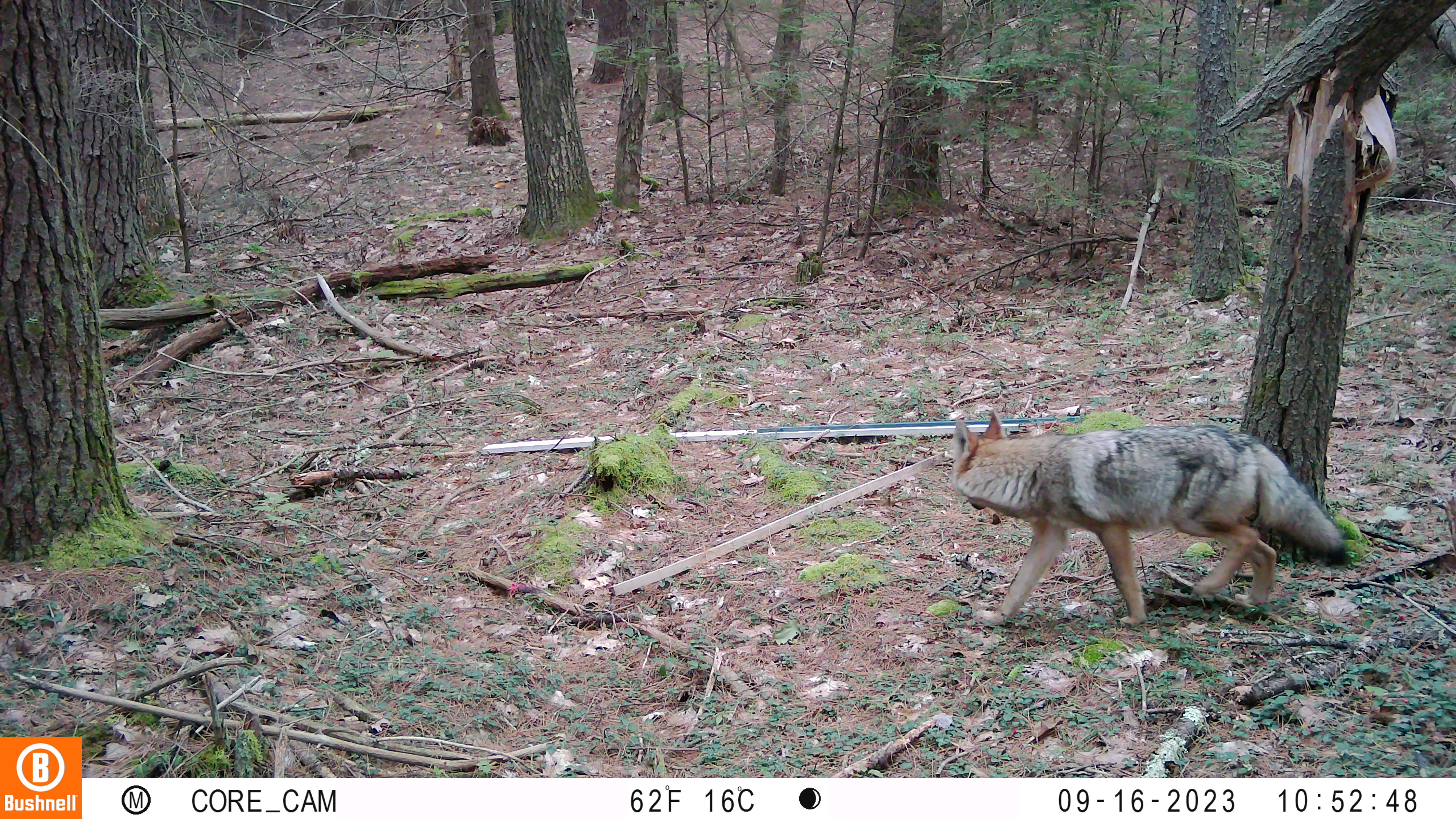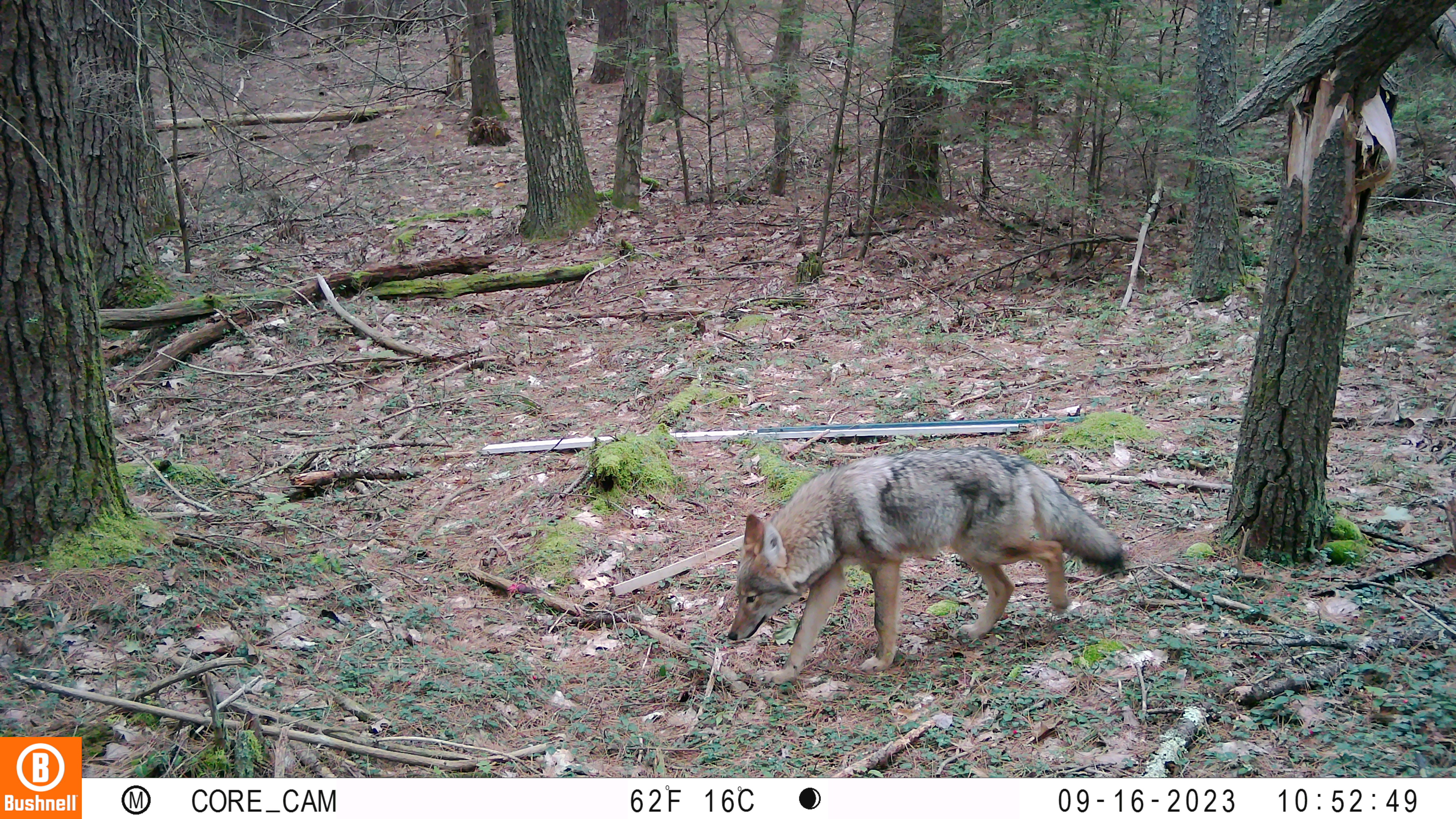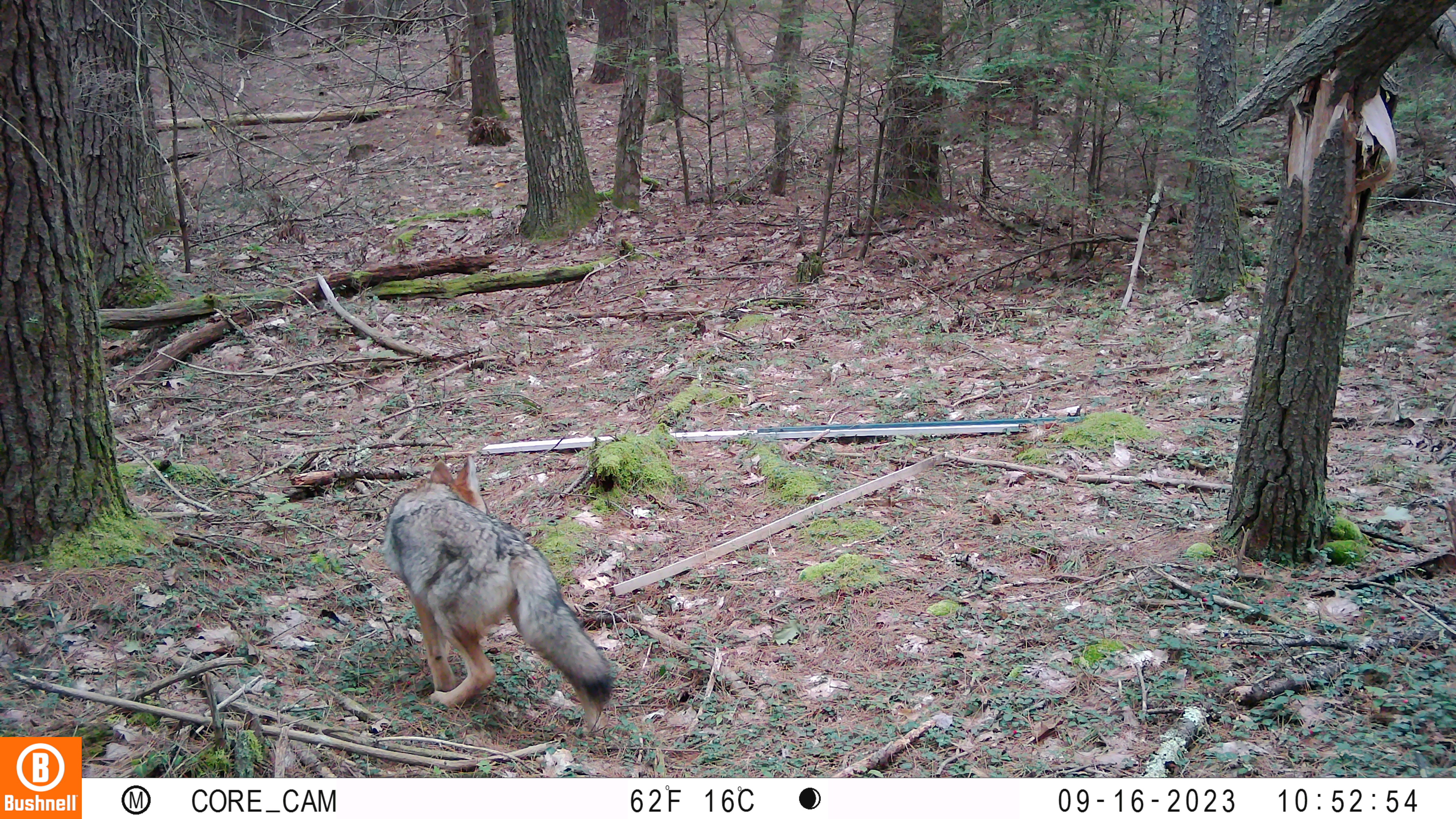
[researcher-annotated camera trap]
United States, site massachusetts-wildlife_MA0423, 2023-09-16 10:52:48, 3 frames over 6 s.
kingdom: Animalia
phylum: Chordata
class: Mammalia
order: Carnivora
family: Canidae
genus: Canis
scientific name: Canis latrans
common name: coyote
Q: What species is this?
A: Coyote (Canis latrans).